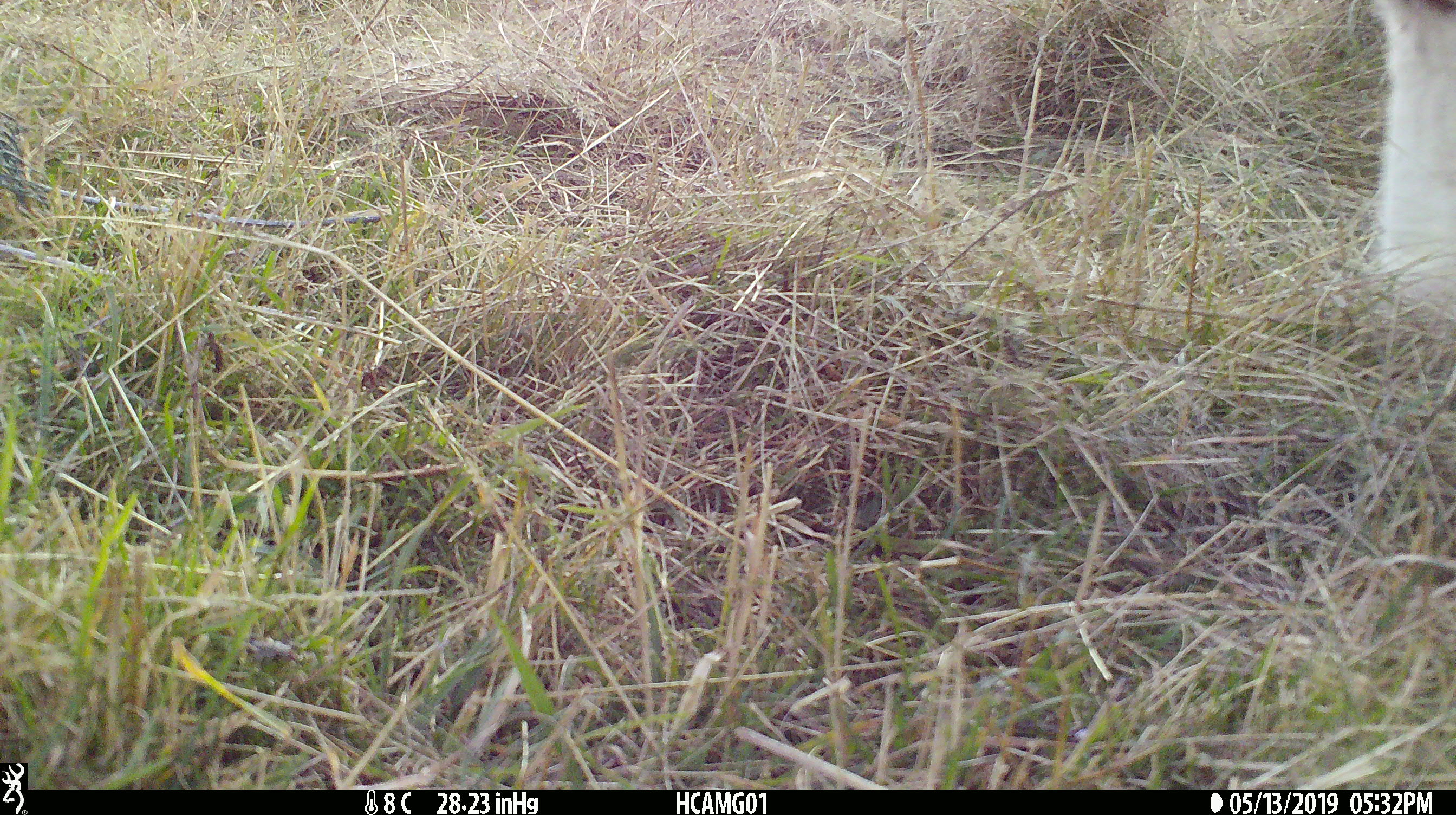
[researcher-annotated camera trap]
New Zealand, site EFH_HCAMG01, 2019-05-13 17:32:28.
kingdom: Animalia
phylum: Chordata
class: Mammalia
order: Artiodactyla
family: Bovidae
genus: Bos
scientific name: Bos taurus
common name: domestic cow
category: cow